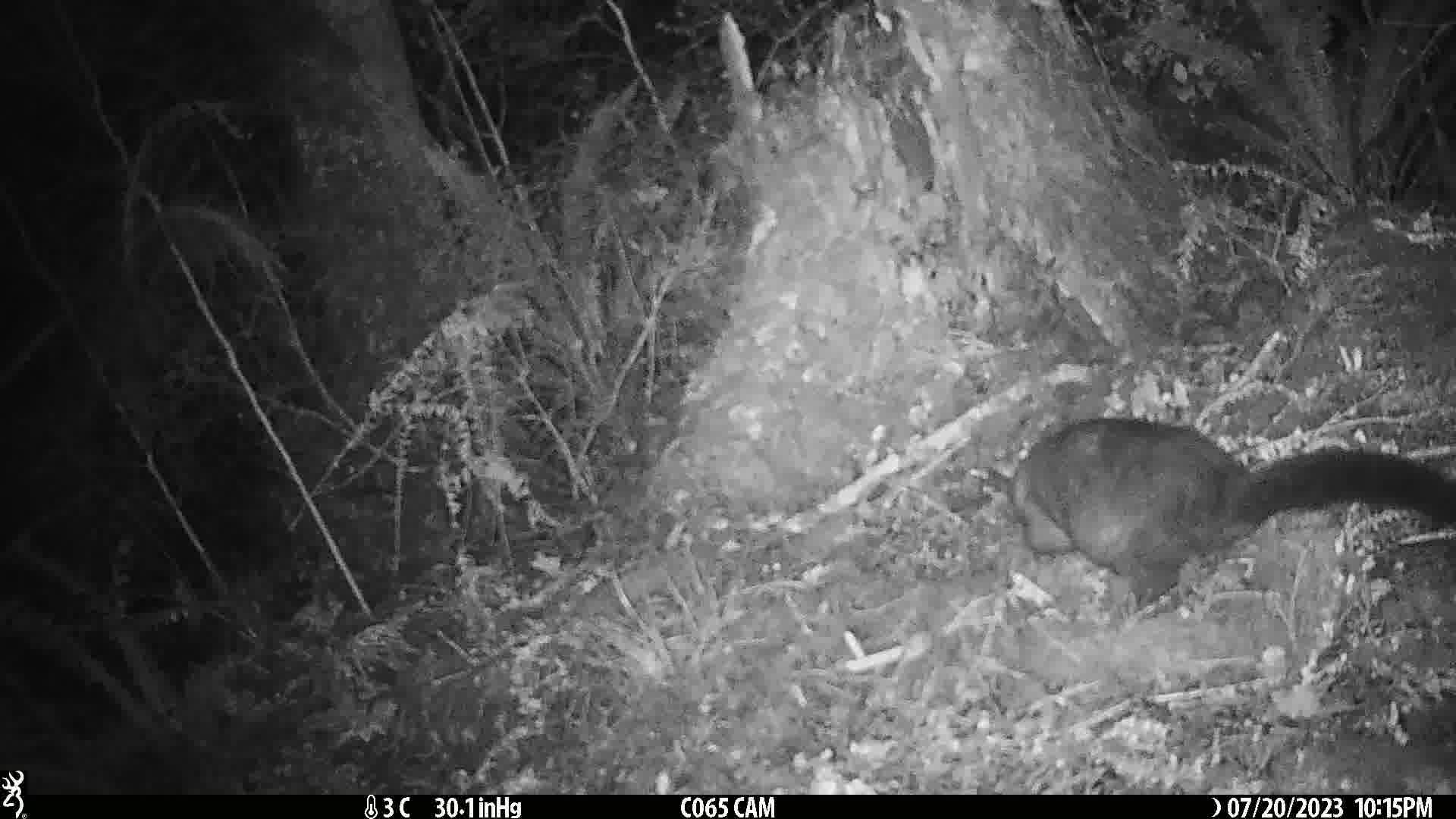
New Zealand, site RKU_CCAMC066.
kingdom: Animalia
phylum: Chordata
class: Mammalia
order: Diprotodontia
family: Phalangeridae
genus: Trichosurus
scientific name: Trichosurus vulpecula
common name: common brushtail possum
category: possum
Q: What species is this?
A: Possum (common brushtail possum) (Trichosurus vulpecula).